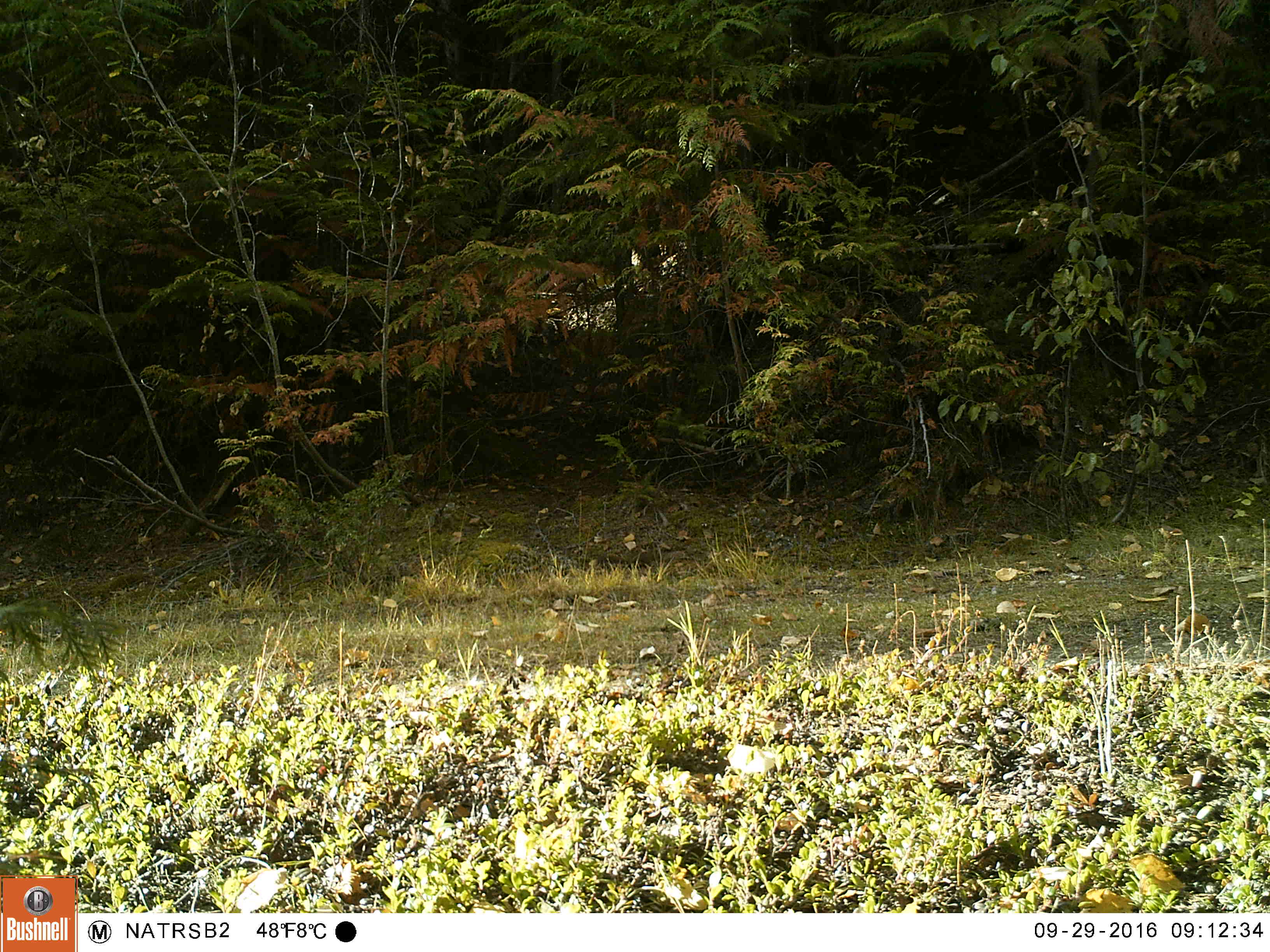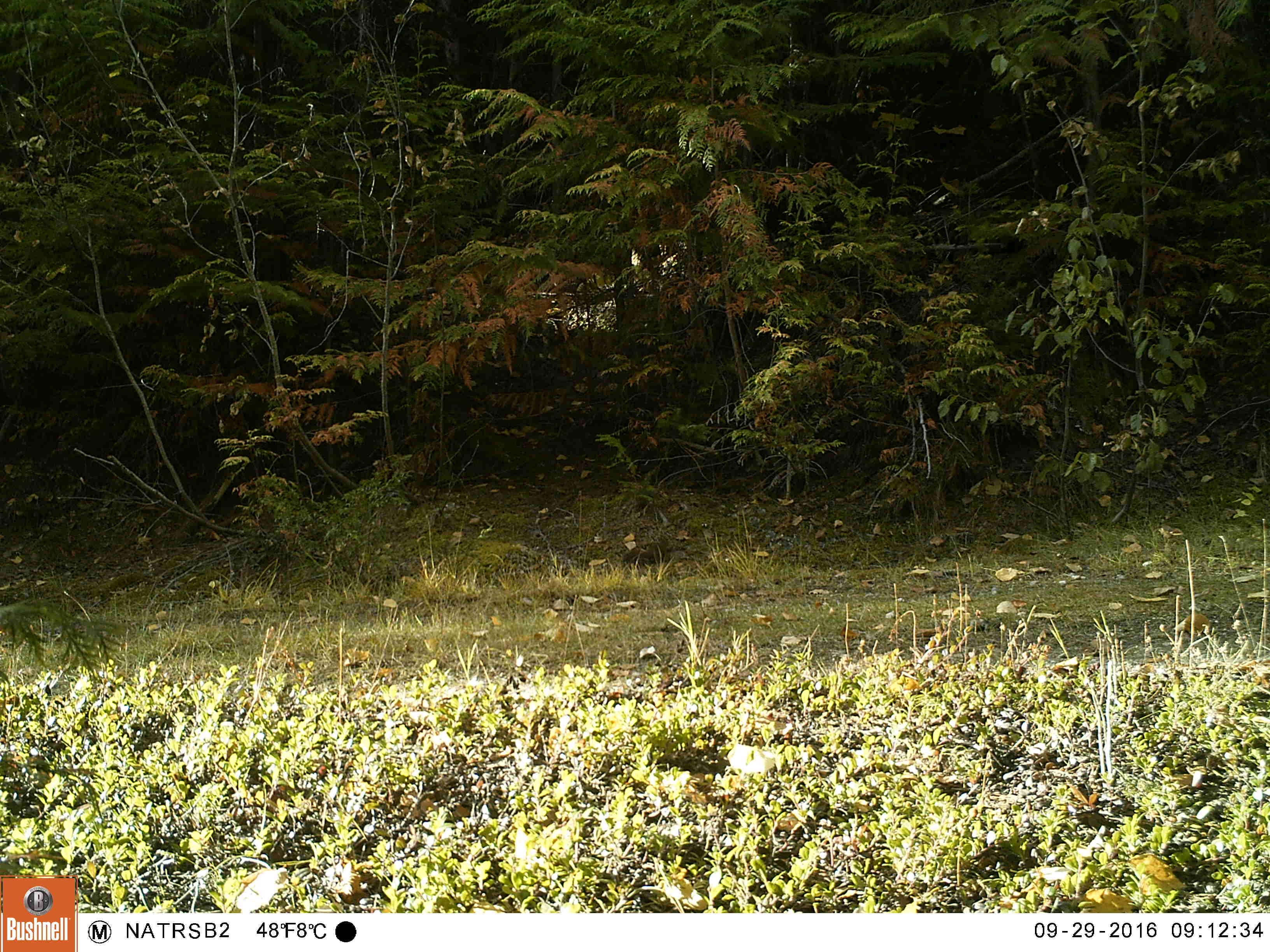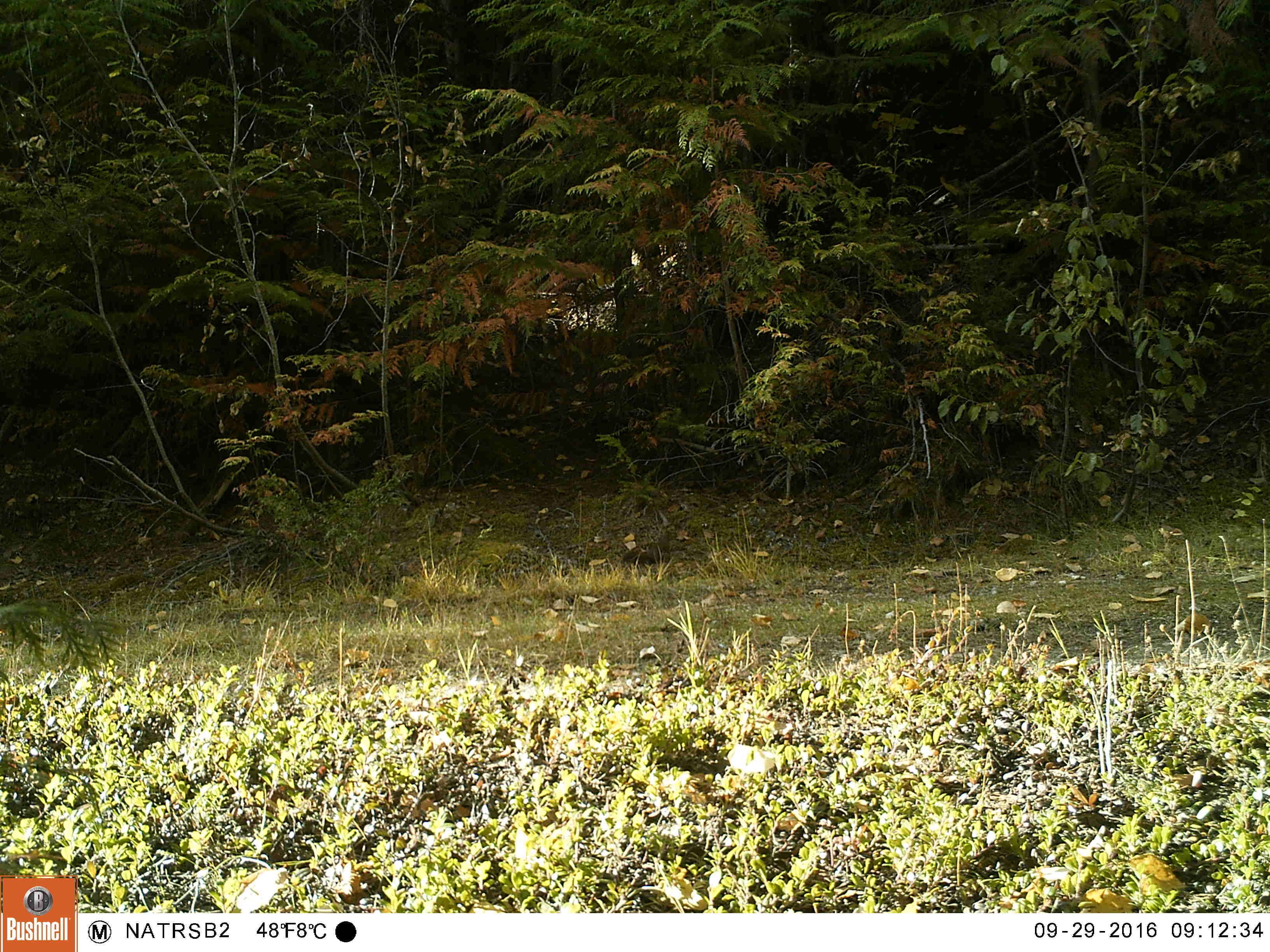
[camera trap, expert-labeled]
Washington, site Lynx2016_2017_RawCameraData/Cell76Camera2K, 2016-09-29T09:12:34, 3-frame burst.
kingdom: Animalia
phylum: Chordata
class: Mammalia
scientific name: Mammalia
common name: small mammal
Small mammal (Mammalia). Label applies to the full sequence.